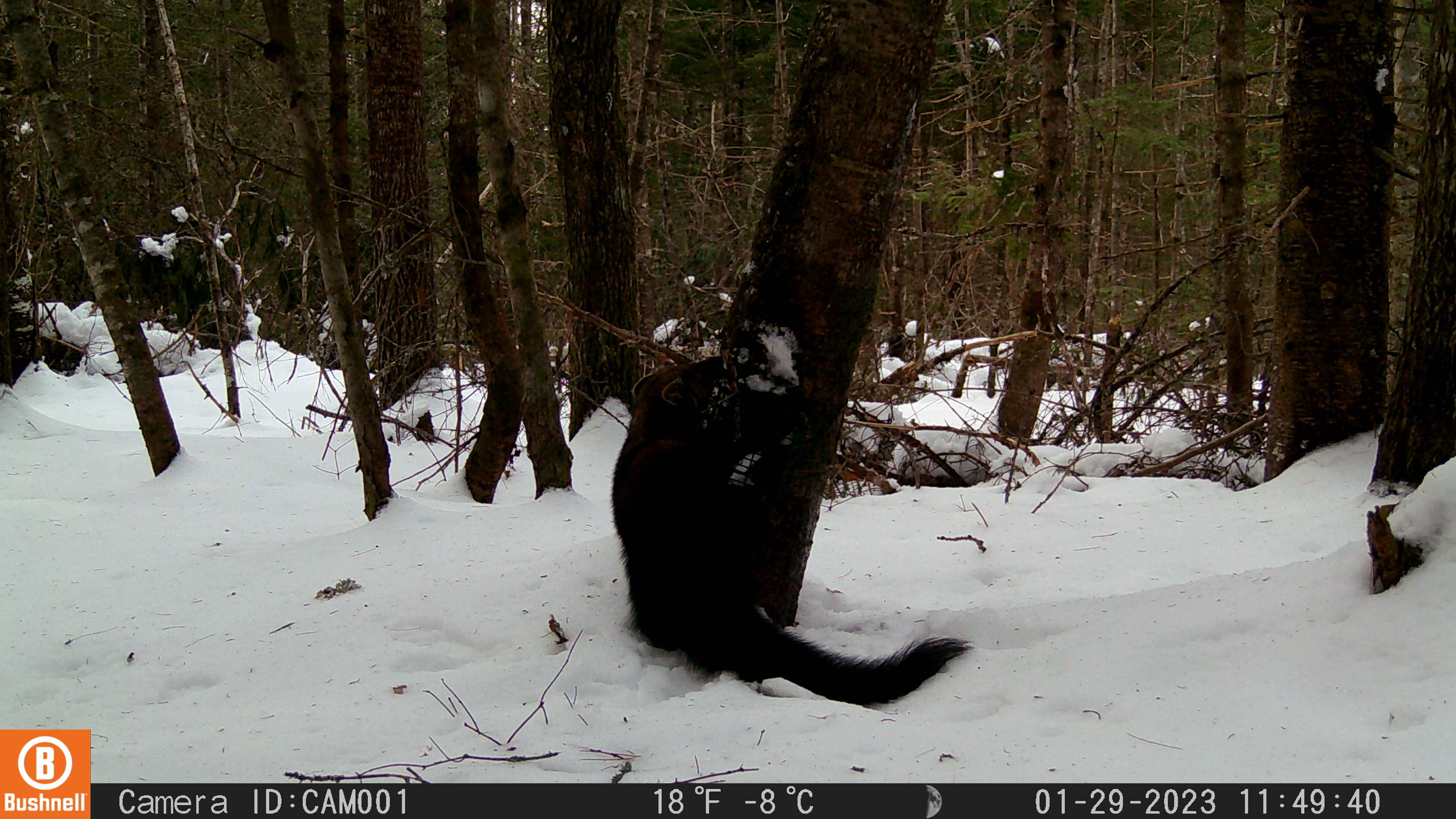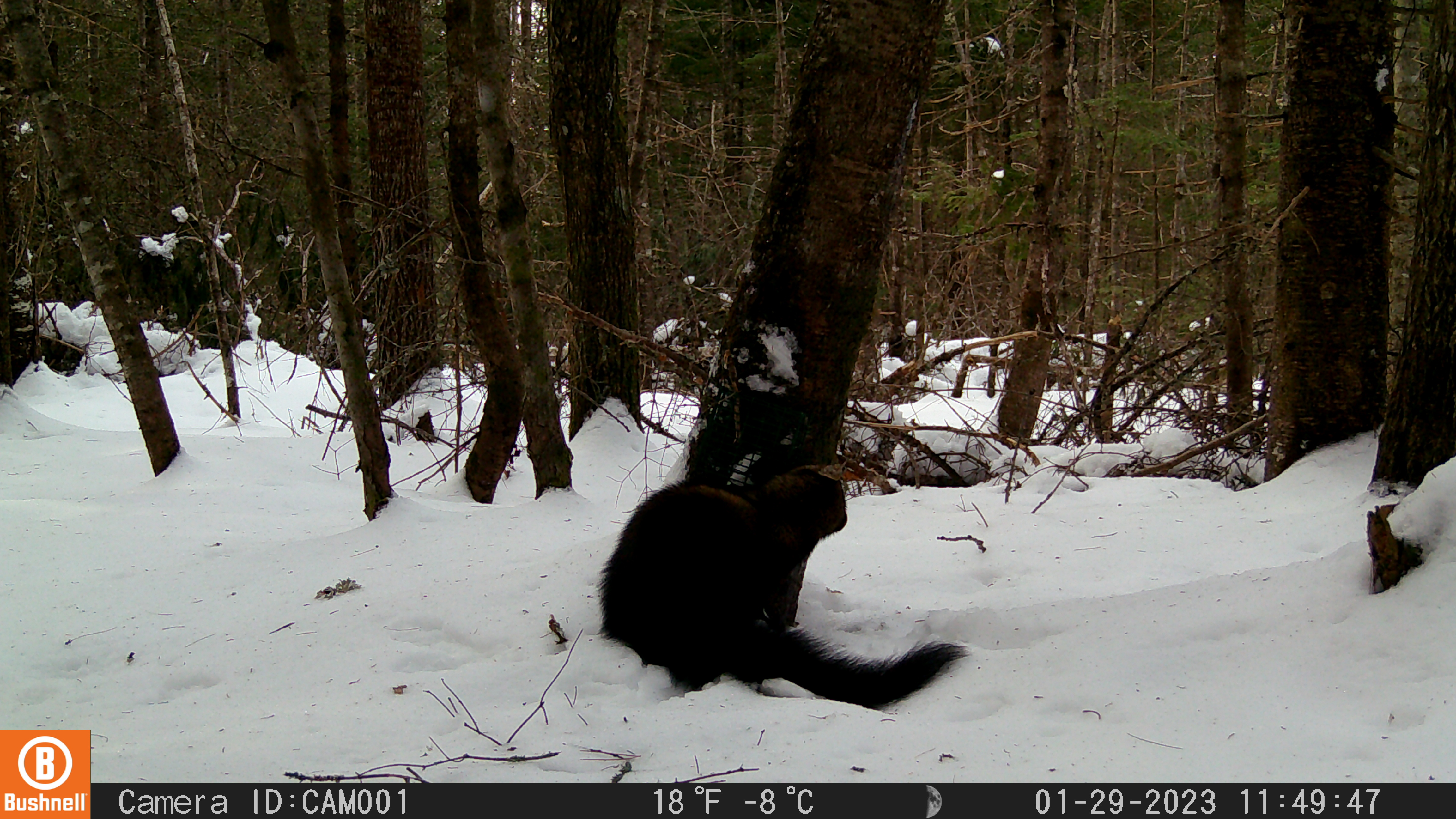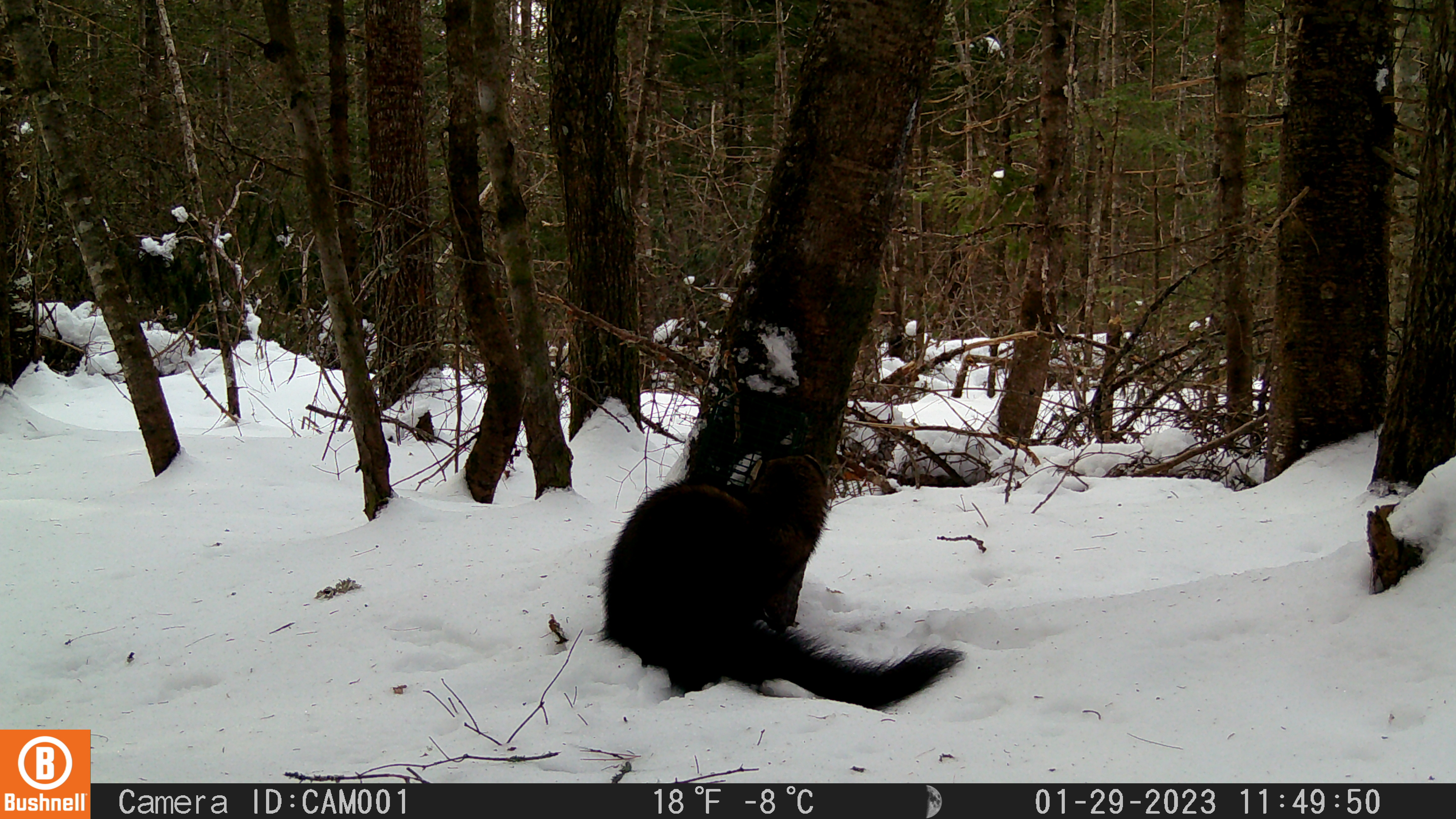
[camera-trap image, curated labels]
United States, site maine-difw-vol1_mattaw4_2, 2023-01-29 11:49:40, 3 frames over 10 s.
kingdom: Animalia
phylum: Chordata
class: Mammalia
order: Carnivora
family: Mustelidae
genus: Pekania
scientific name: Pekania pennanti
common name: fisher